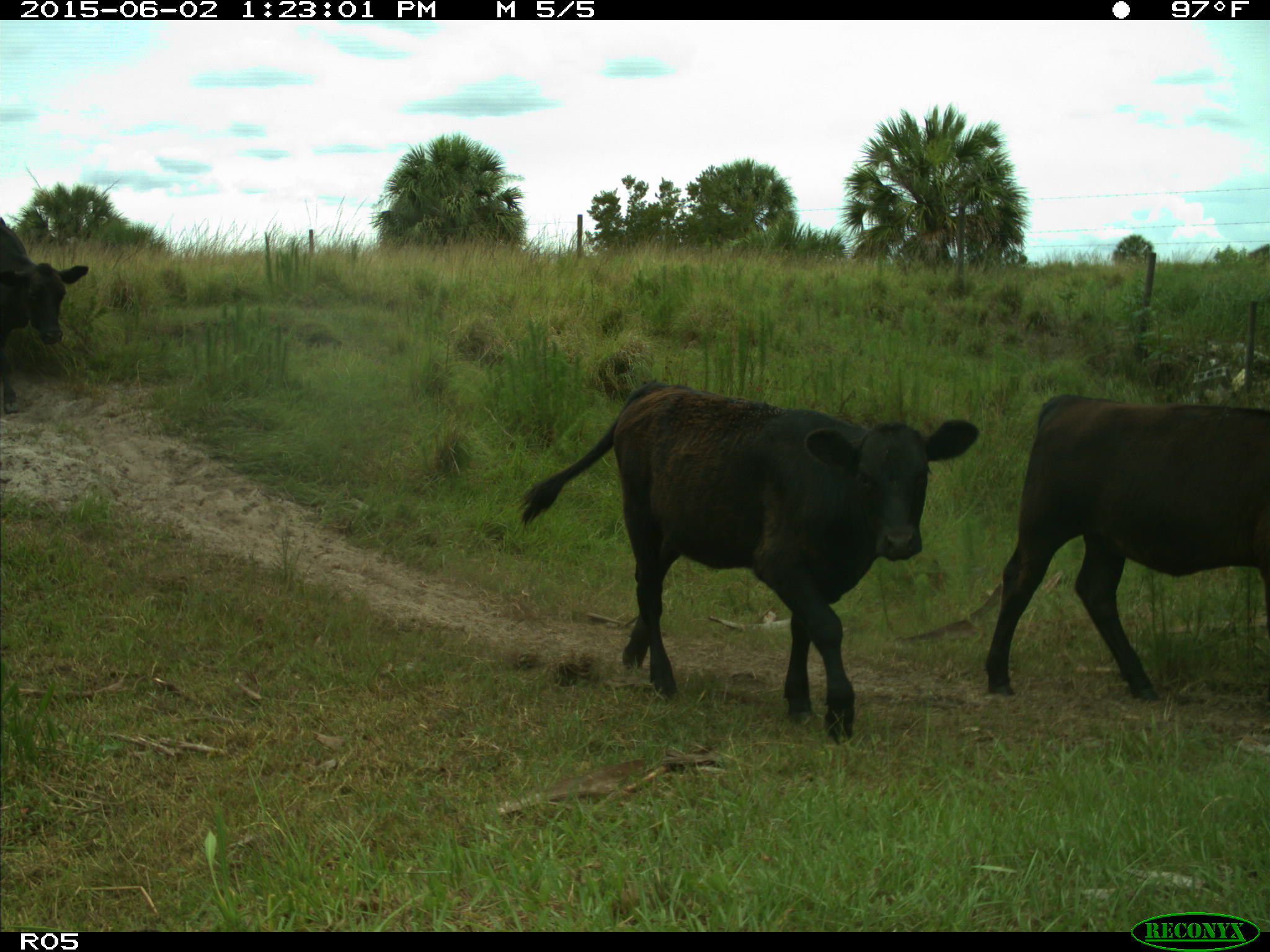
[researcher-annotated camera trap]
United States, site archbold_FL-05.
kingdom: Animalia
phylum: Chordata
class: Mammalia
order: Artiodactyla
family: Bovidae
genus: Bos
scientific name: Bos taurus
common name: domestic cow